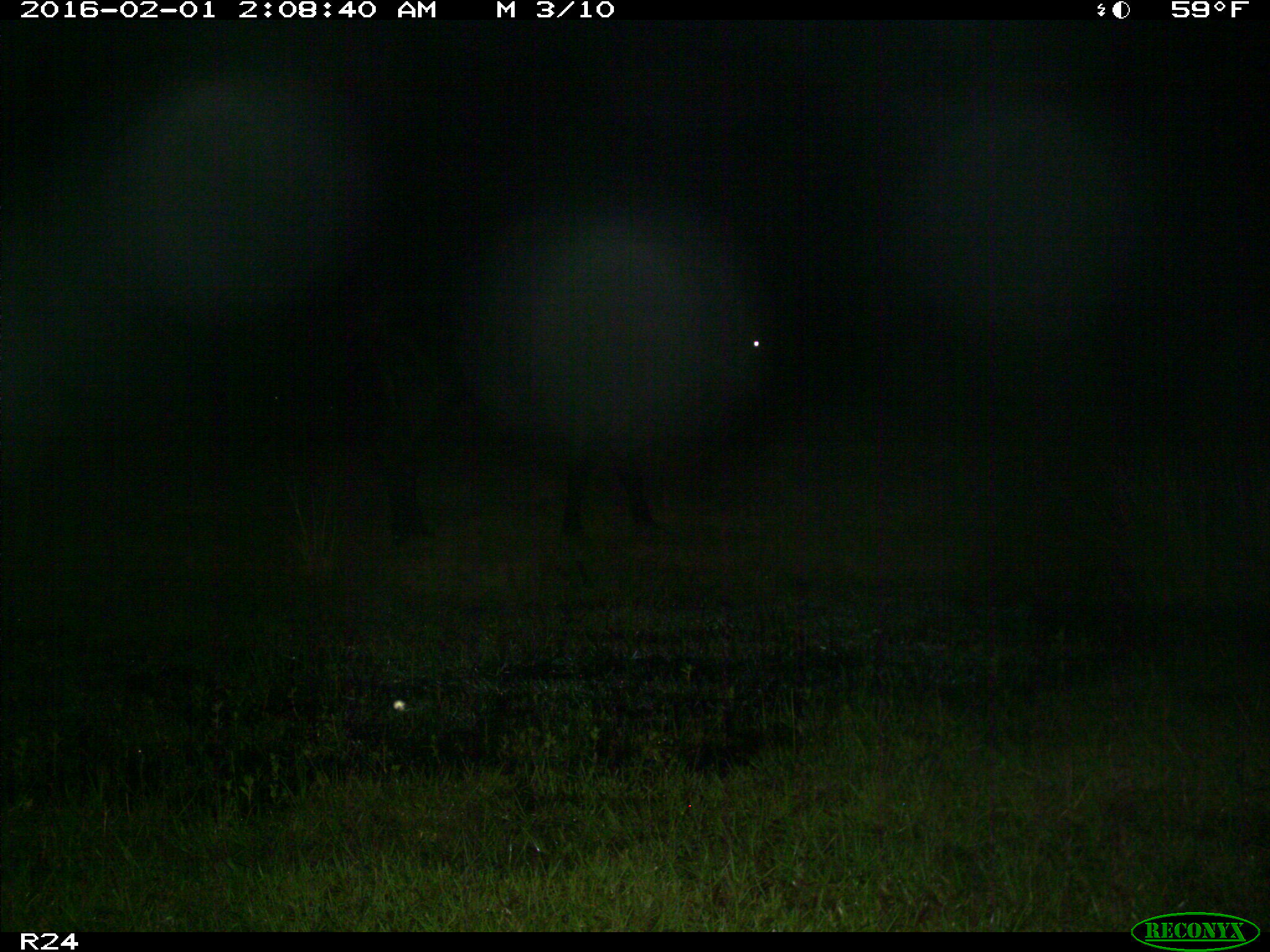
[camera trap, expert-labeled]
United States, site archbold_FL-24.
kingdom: Animalia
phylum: Chordata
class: Mammalia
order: Artiodactyla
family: Bovidae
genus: Bos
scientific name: Bos taurus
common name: domestic cow